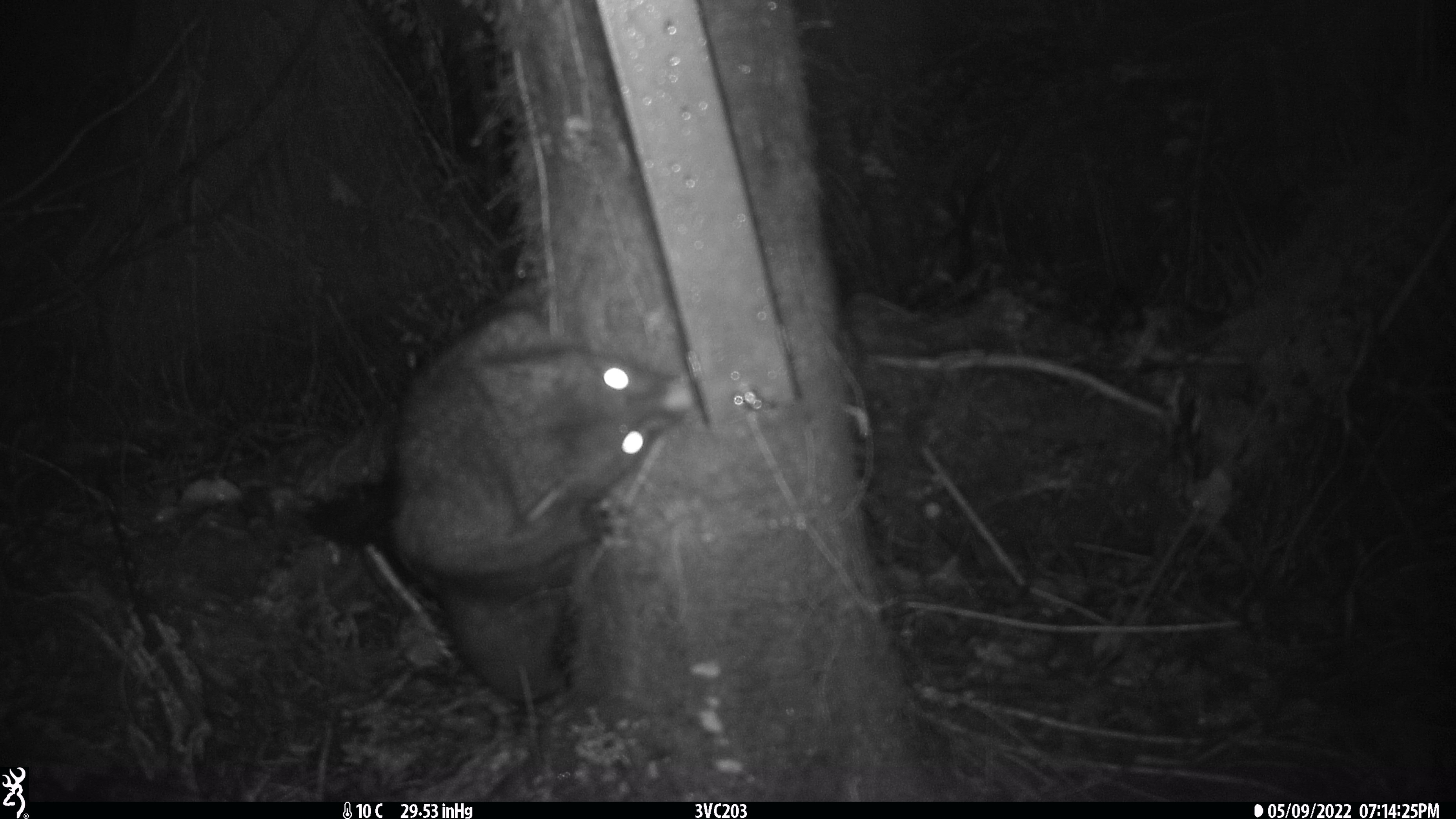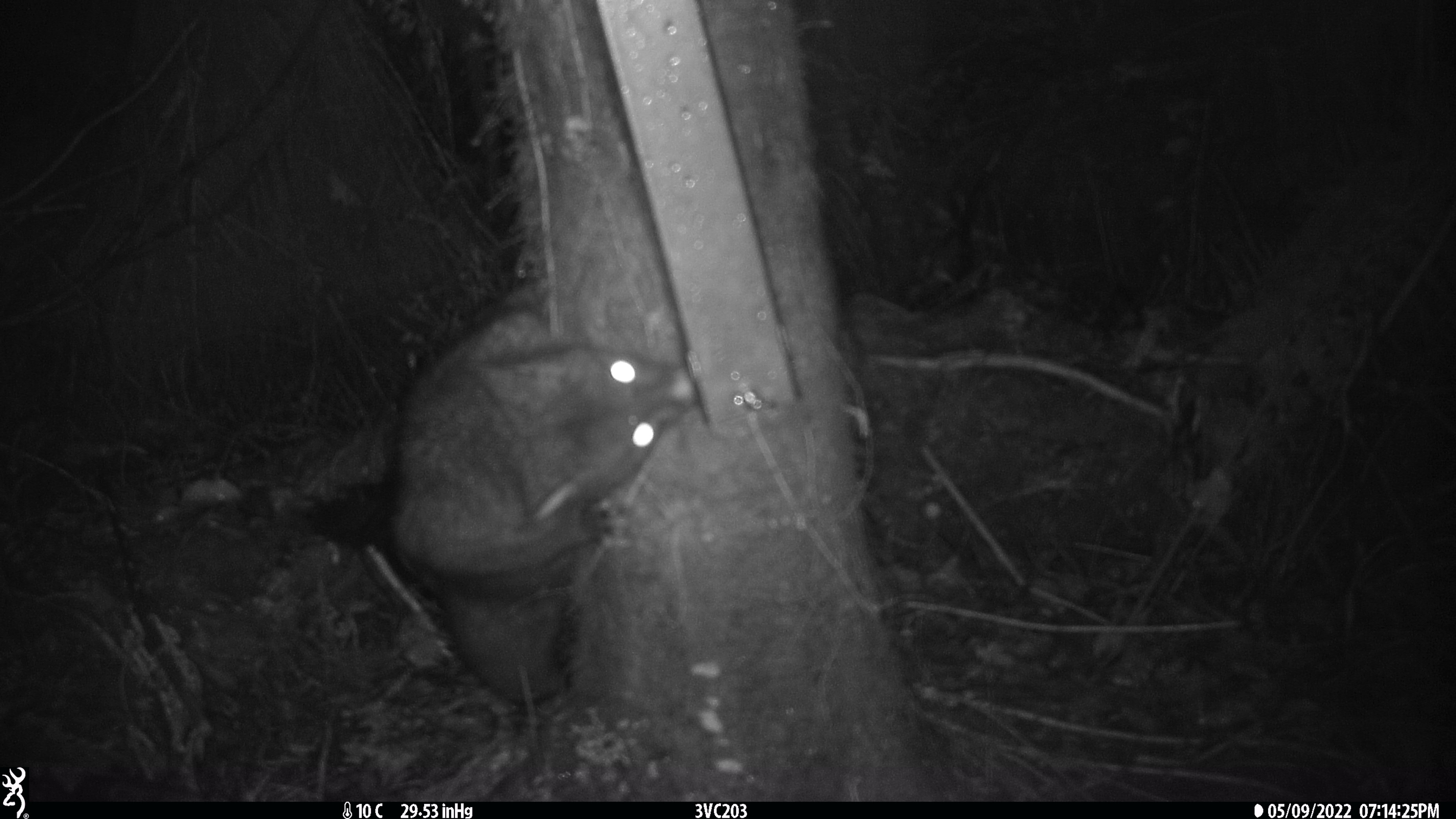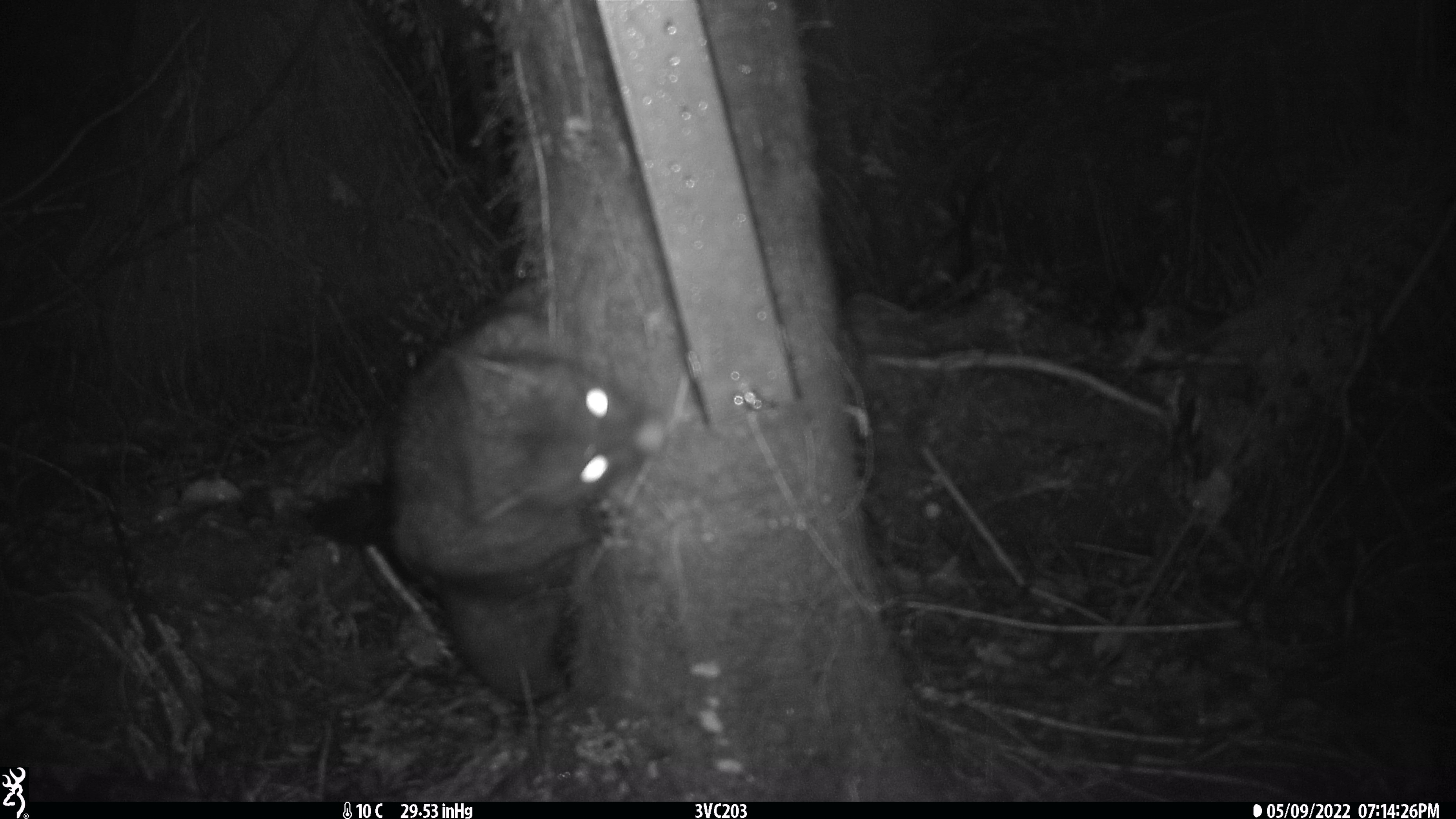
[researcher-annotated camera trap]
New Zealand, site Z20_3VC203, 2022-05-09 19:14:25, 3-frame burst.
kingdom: Animalia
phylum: Chordata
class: Mammalia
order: Diprotodontia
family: Phalangeridae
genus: Trichosurus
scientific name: Trichosurus vulpecula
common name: common brushtail possum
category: possum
Possum (common brushtail possum) (Trichosurus vulpecula).